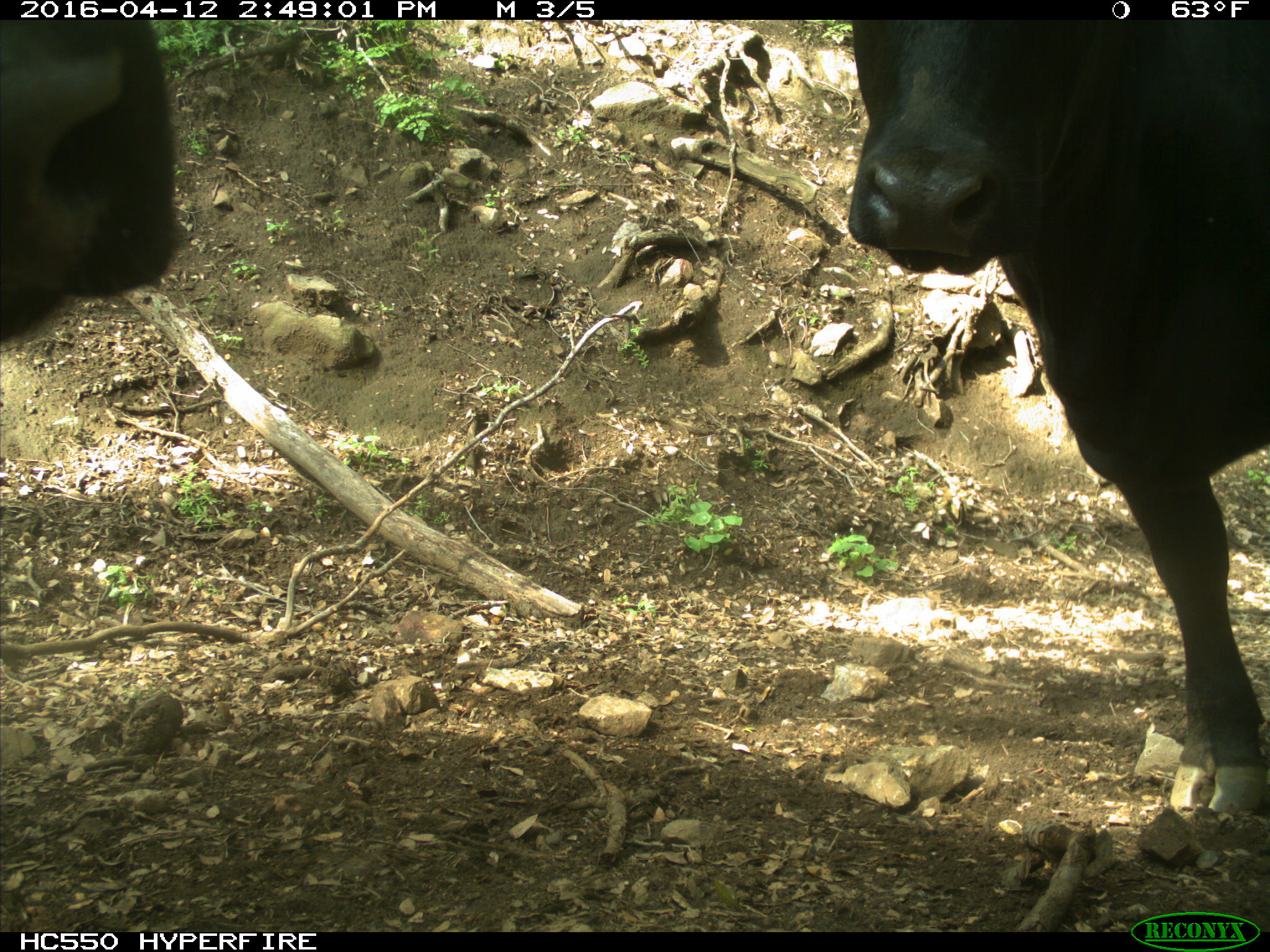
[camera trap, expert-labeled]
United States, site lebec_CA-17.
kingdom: Animalia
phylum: Chordata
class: Mammalia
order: Artiodactyla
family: Bovidae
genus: Bos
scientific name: Bos taurus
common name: domestic cow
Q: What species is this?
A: Bos taurus (domestic cow).